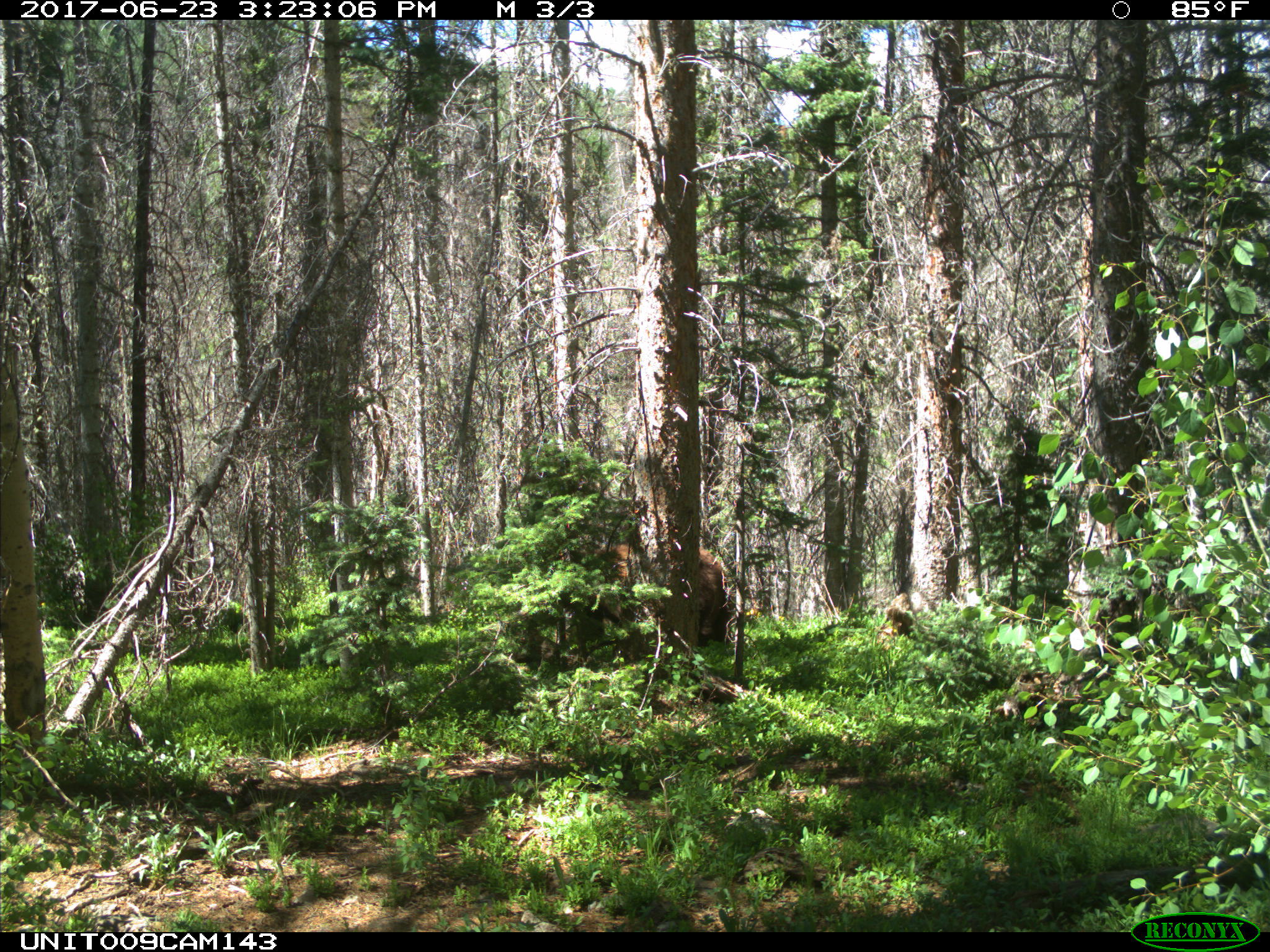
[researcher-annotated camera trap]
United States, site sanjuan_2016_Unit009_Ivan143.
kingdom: Animalia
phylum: Chordata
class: Mammalia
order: Carnivora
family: Ursidae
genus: Ursus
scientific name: Ursus americanus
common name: american black bear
Ursus americanus (american black bear).